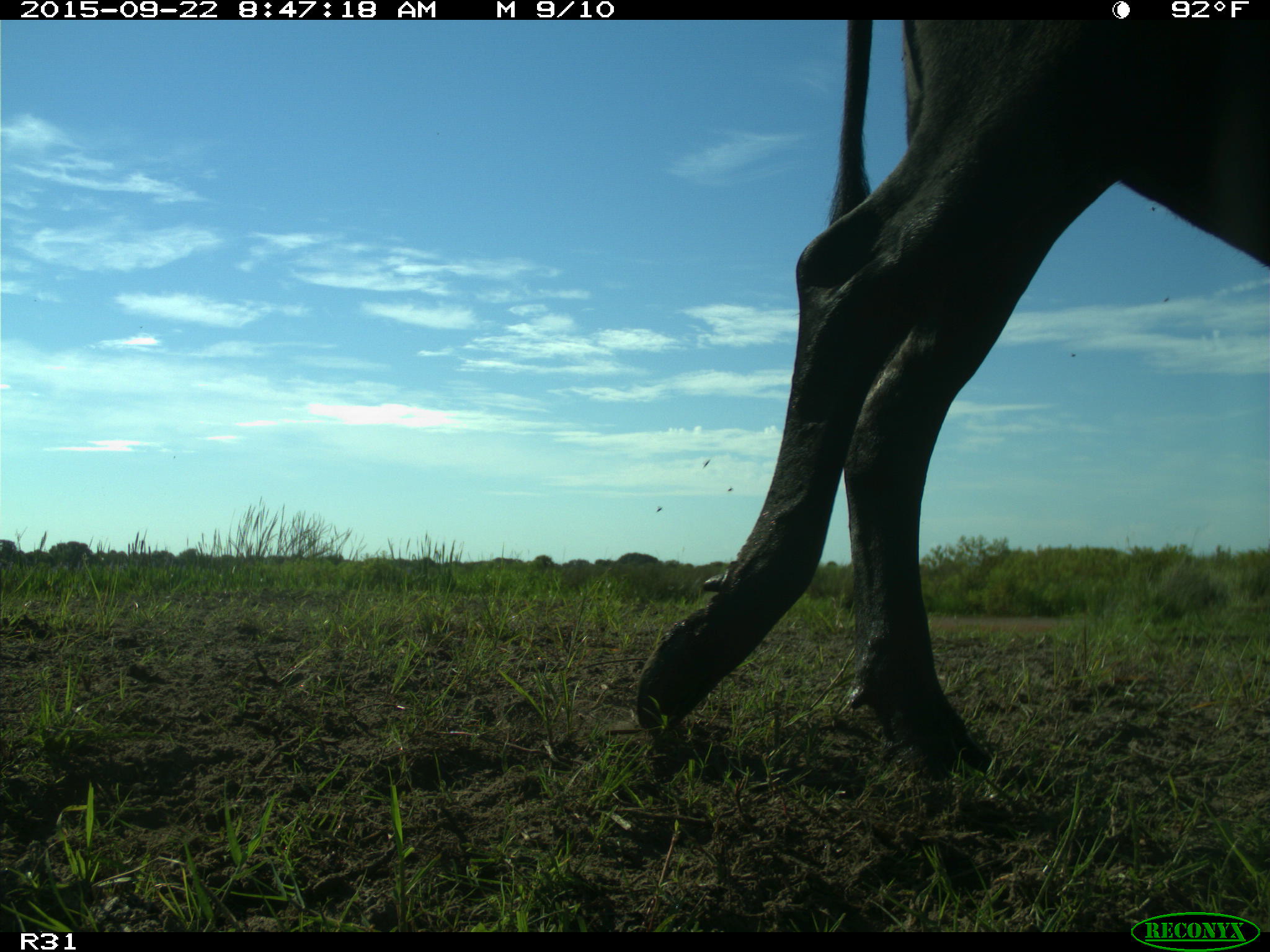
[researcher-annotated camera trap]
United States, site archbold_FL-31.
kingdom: Animalia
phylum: Chordata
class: Mammalia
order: Artiodactyla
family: Bovidae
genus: Bos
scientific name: Bos taurus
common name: domestic cow